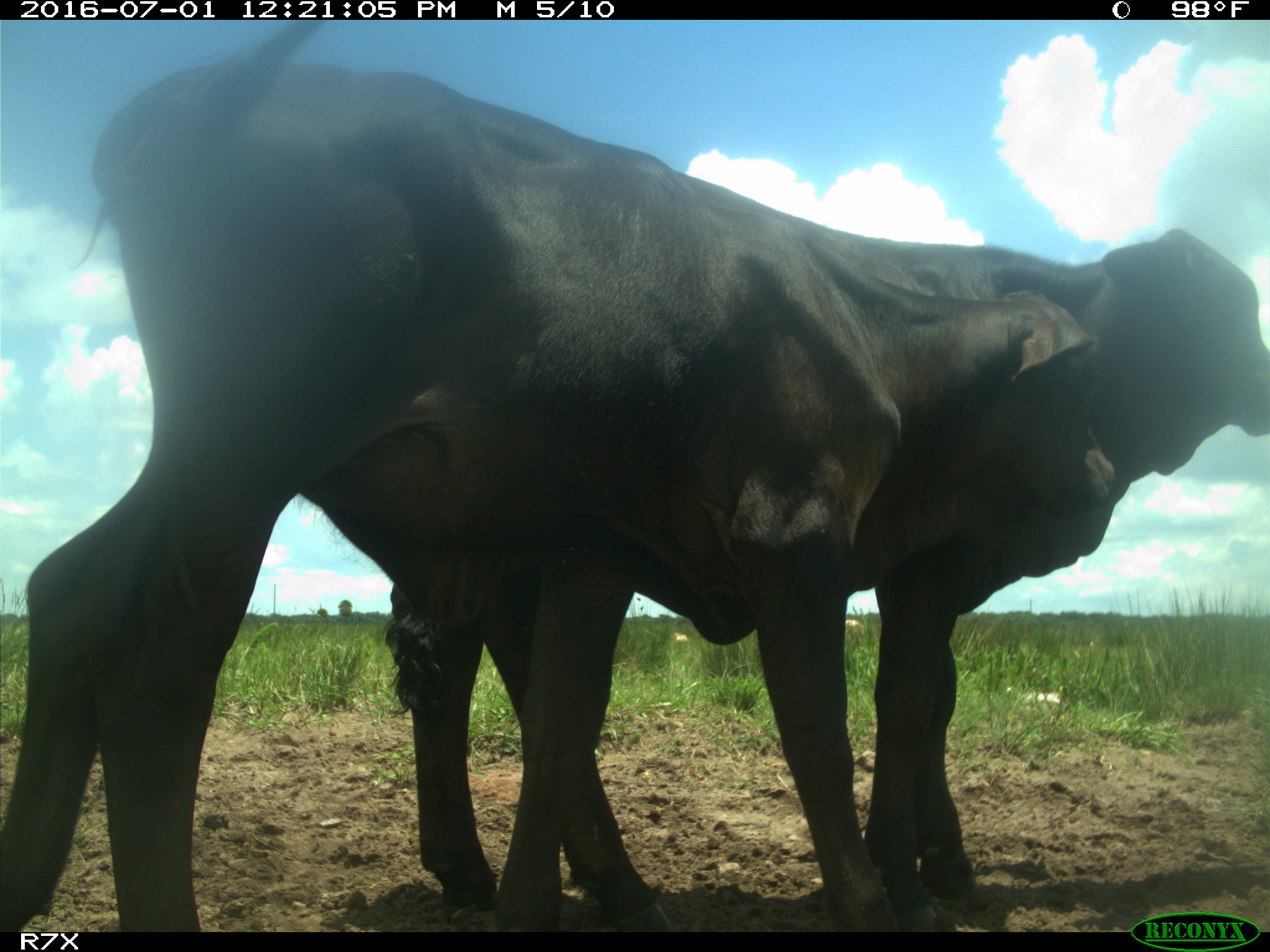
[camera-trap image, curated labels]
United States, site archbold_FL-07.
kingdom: Animalia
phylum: Chordata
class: Mammalia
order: Artiodactyla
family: Bovidae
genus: Bos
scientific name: Bos taurus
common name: domestic cow